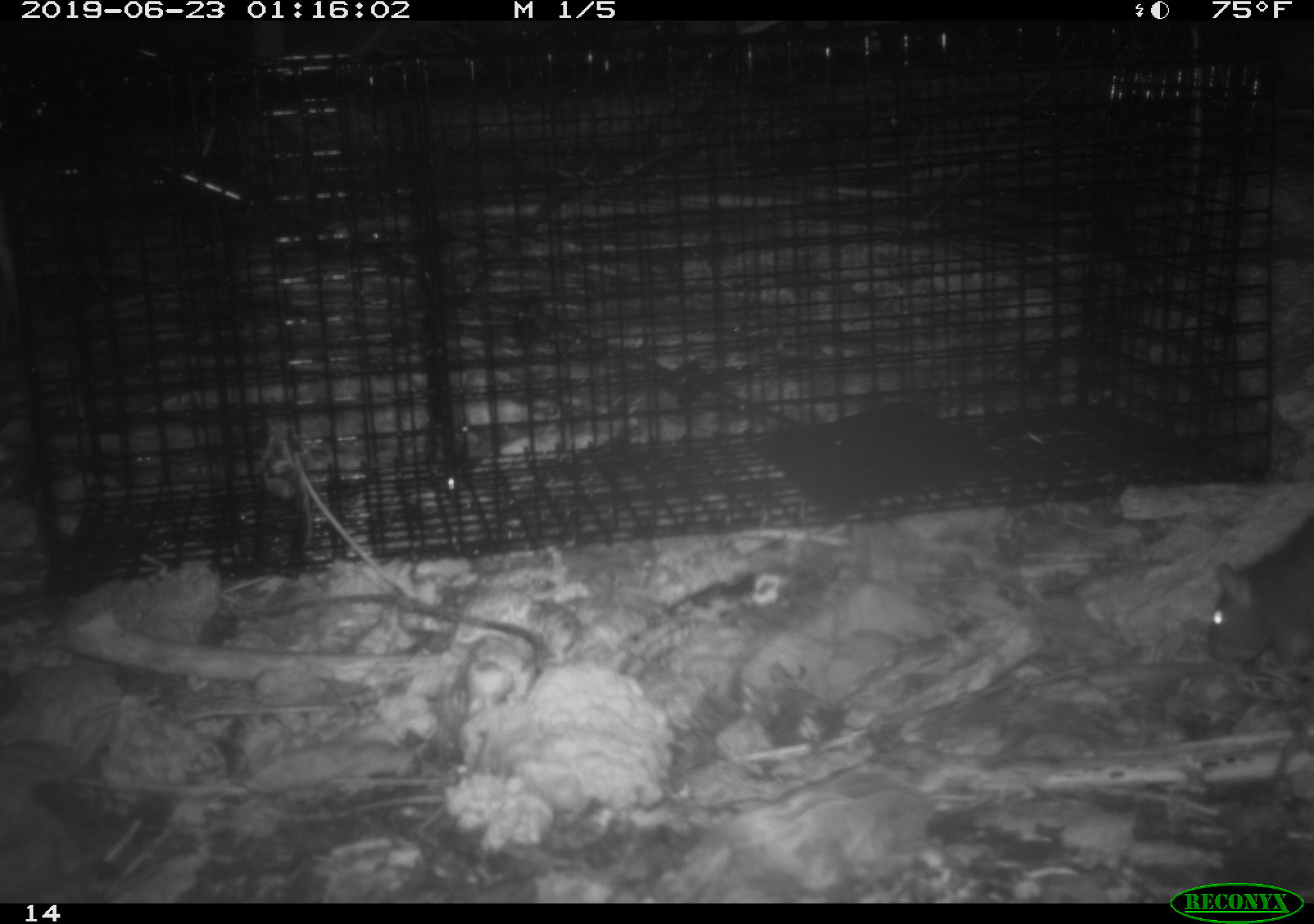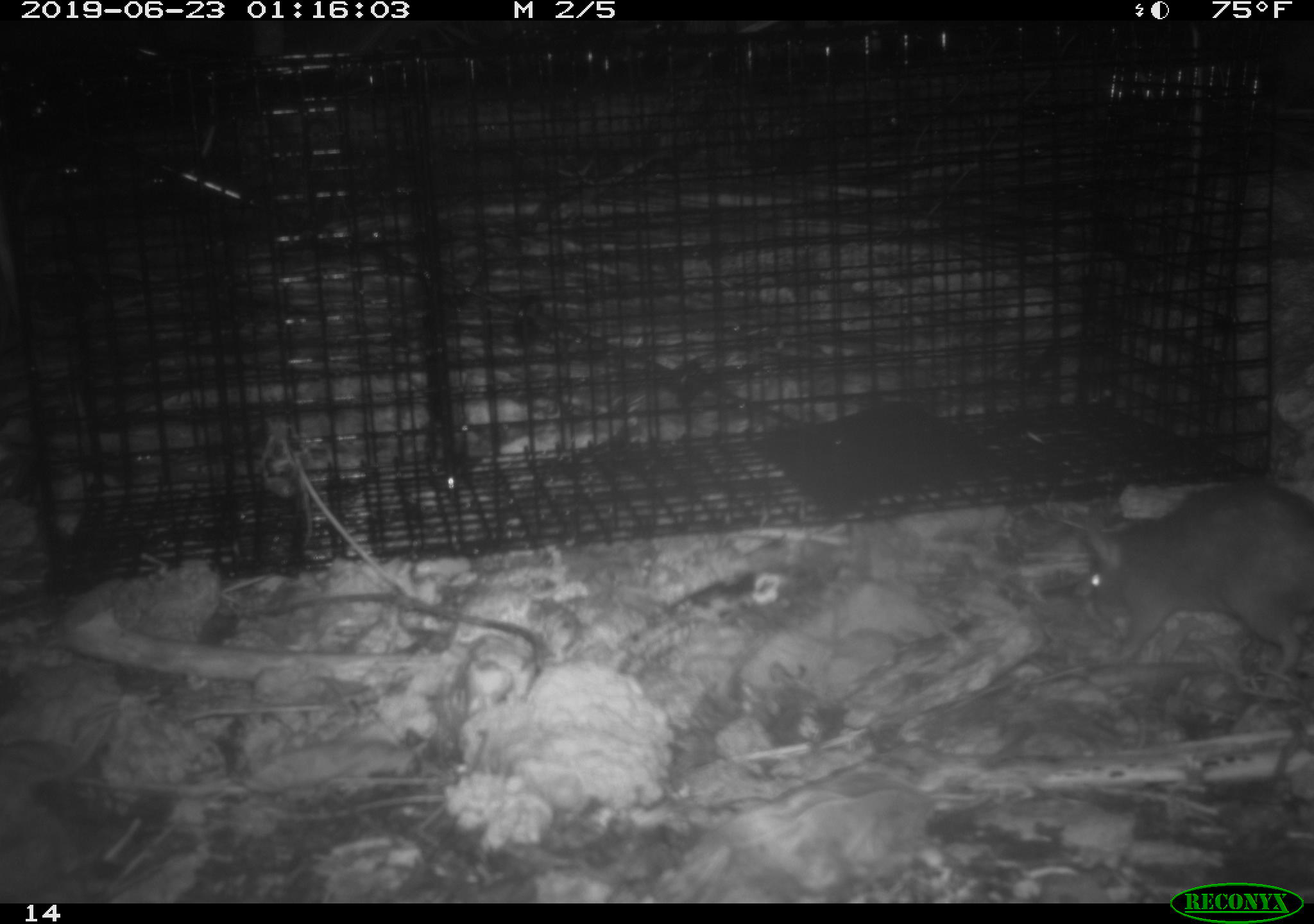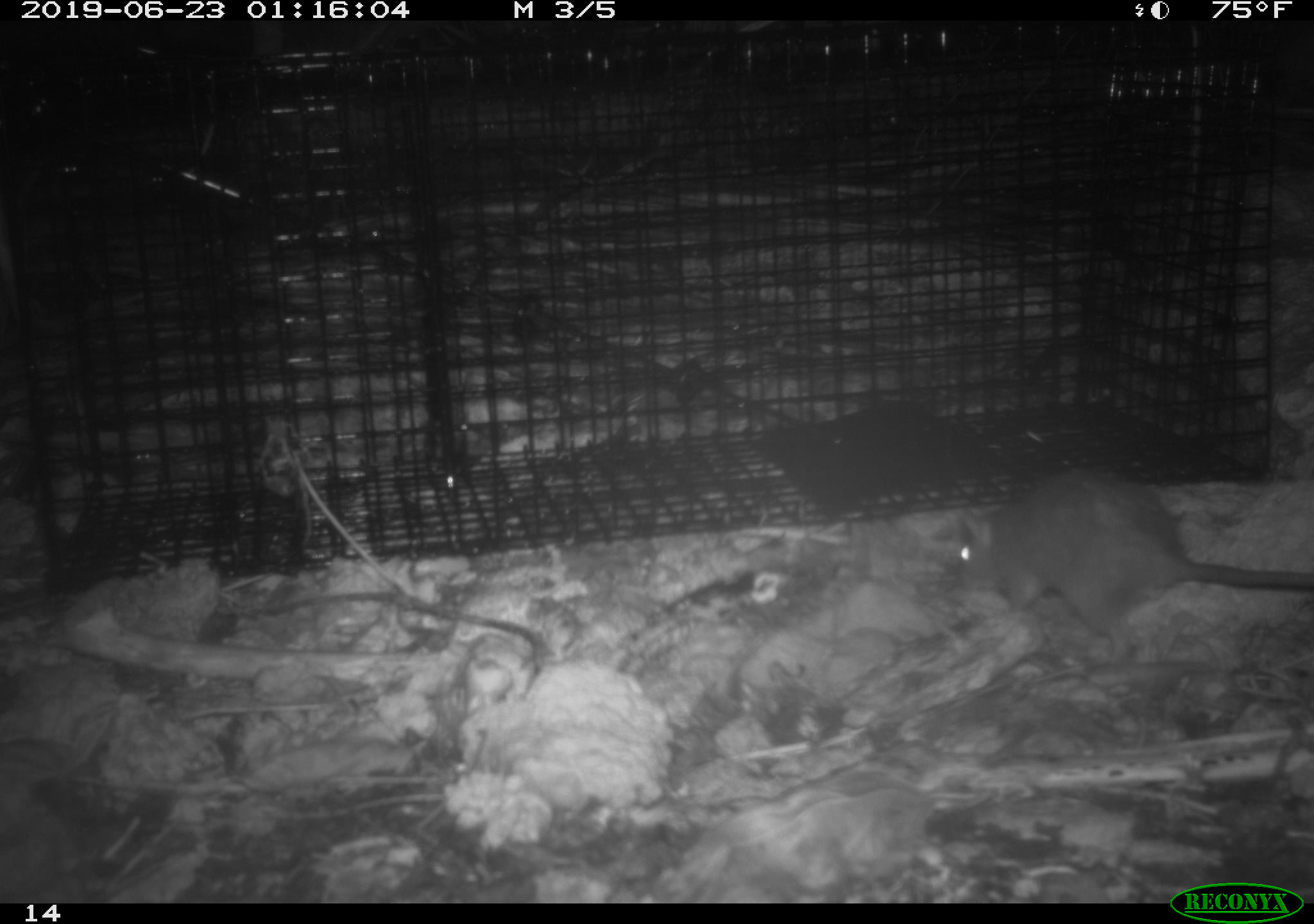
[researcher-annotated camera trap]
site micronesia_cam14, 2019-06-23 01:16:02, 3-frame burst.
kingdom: Animalia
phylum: Chordata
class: Mammalia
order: Rodentia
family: Muridae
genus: Rattus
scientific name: Rattus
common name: rat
Rat (Rattus).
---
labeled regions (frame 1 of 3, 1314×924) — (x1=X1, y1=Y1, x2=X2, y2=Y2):
rat: (x1=1204, y1=494, x2=1313, y2=680)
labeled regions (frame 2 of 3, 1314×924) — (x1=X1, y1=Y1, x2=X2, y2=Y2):
rat: (x1=1065, y1=478, x2=1311, y2=684)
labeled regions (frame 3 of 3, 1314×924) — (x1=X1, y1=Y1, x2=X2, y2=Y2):
rat: (x1=942, y1=473, x2=1313, y2=662)